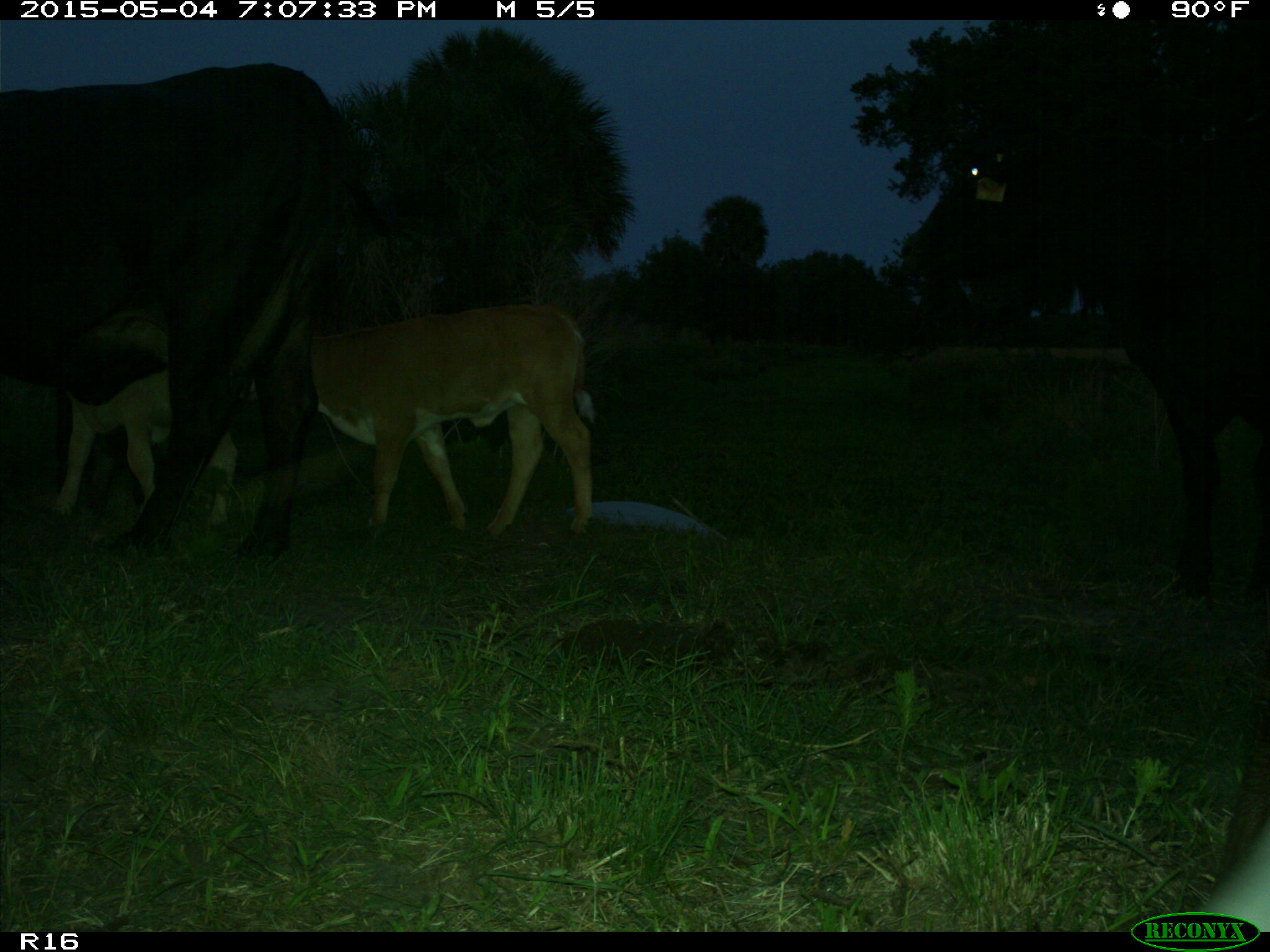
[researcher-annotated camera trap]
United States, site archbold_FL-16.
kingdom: Animalia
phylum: Chordata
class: Mammalia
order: Artiodactyla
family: Bovidae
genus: Bos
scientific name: Bos taurus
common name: domestic cow